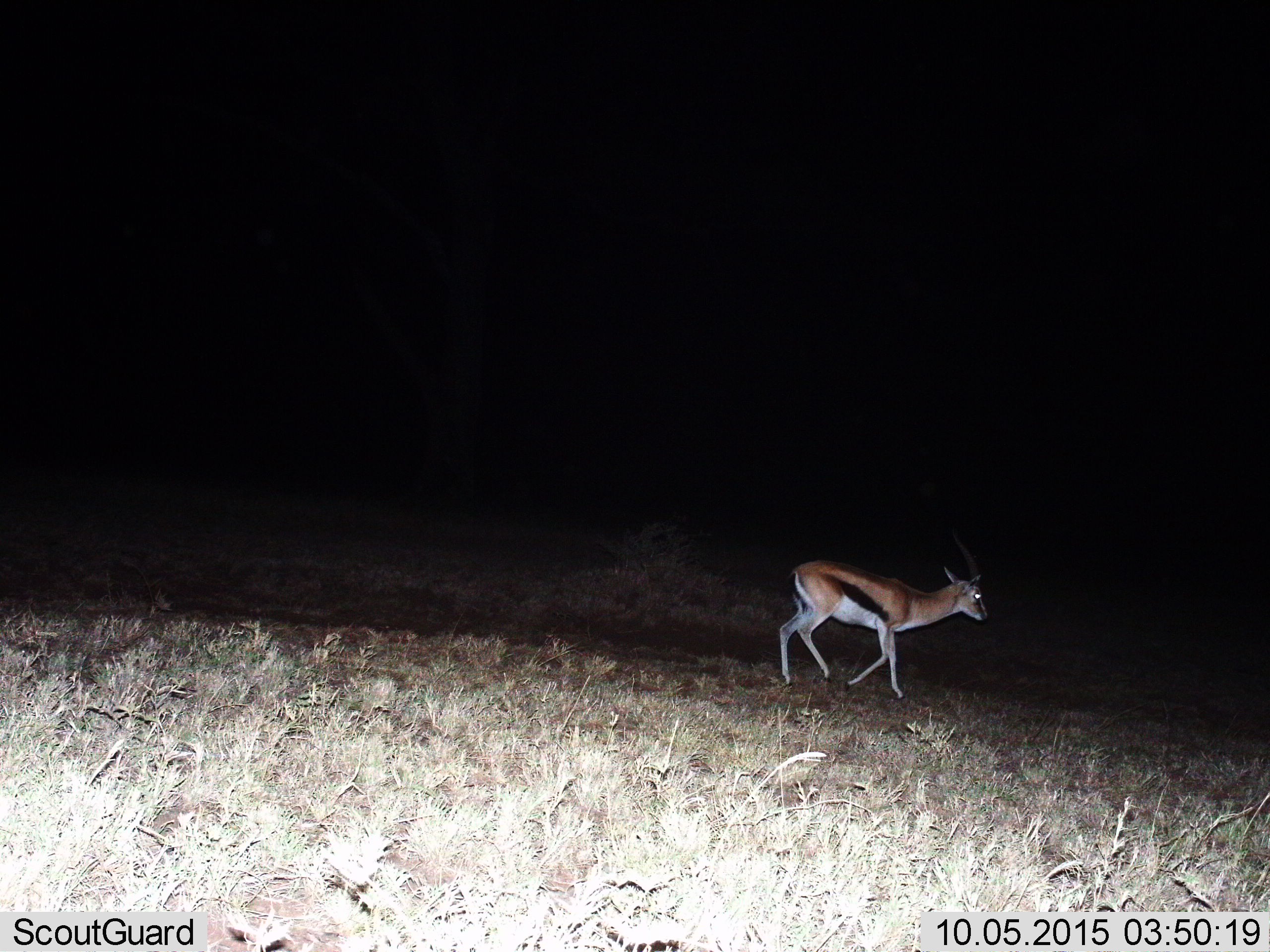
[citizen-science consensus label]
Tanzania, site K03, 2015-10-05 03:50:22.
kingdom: Animalia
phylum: Chordata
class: Mammalia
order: Artiodactyla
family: Bovidae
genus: Eudorcas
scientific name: Eudorcas thomsonii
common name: thomson's gazelle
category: gazellethomsons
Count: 1.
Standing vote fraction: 25%.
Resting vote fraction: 0%.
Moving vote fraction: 100%.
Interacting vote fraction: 0%.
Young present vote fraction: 12%.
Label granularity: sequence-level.